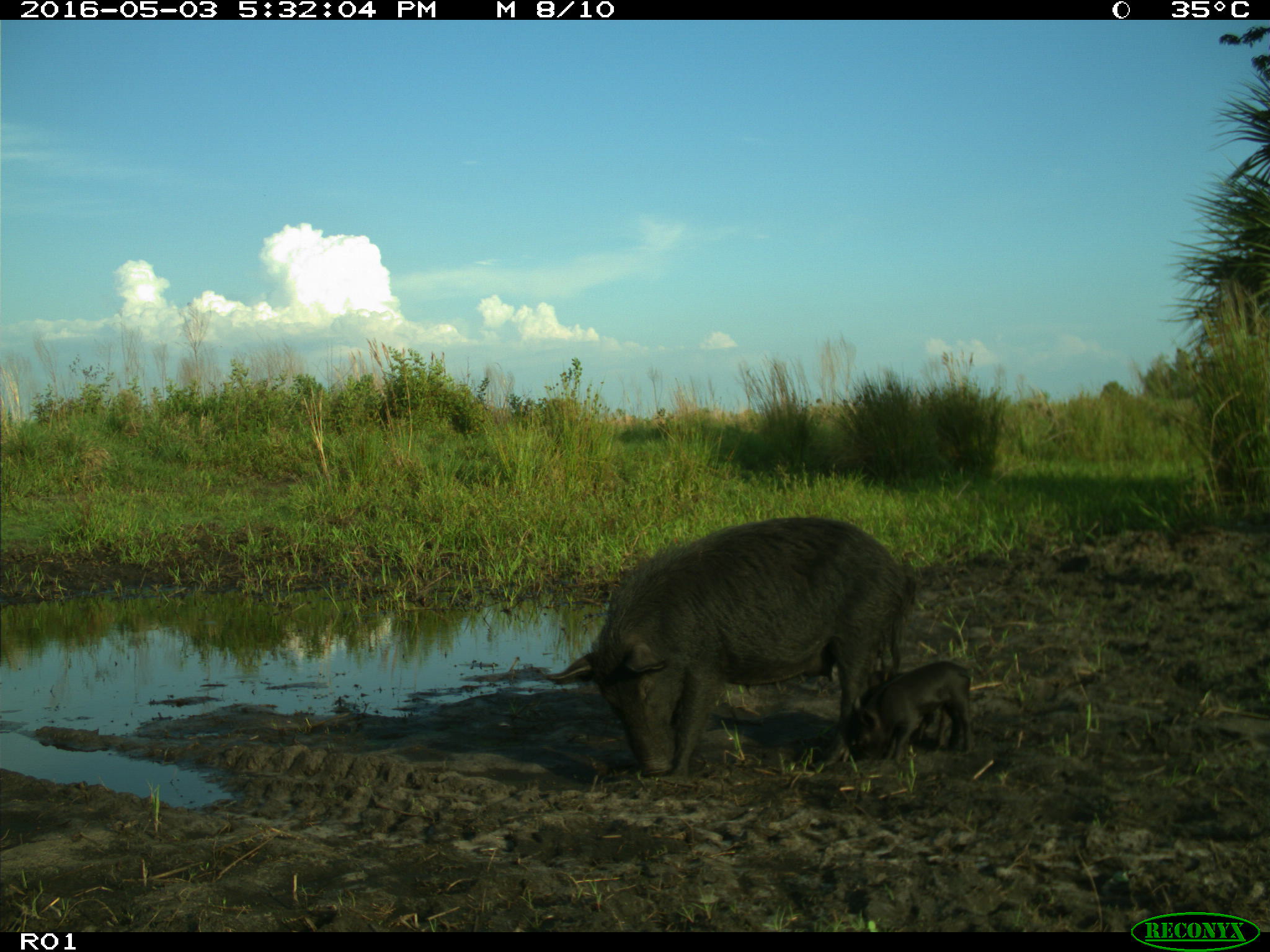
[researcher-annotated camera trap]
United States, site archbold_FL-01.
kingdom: Animalia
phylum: Chordata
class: Mammalia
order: Artiodactyla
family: Suidae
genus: Sus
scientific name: Sus scrofa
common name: wild boar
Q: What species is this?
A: Sus scrofa (wild boar).